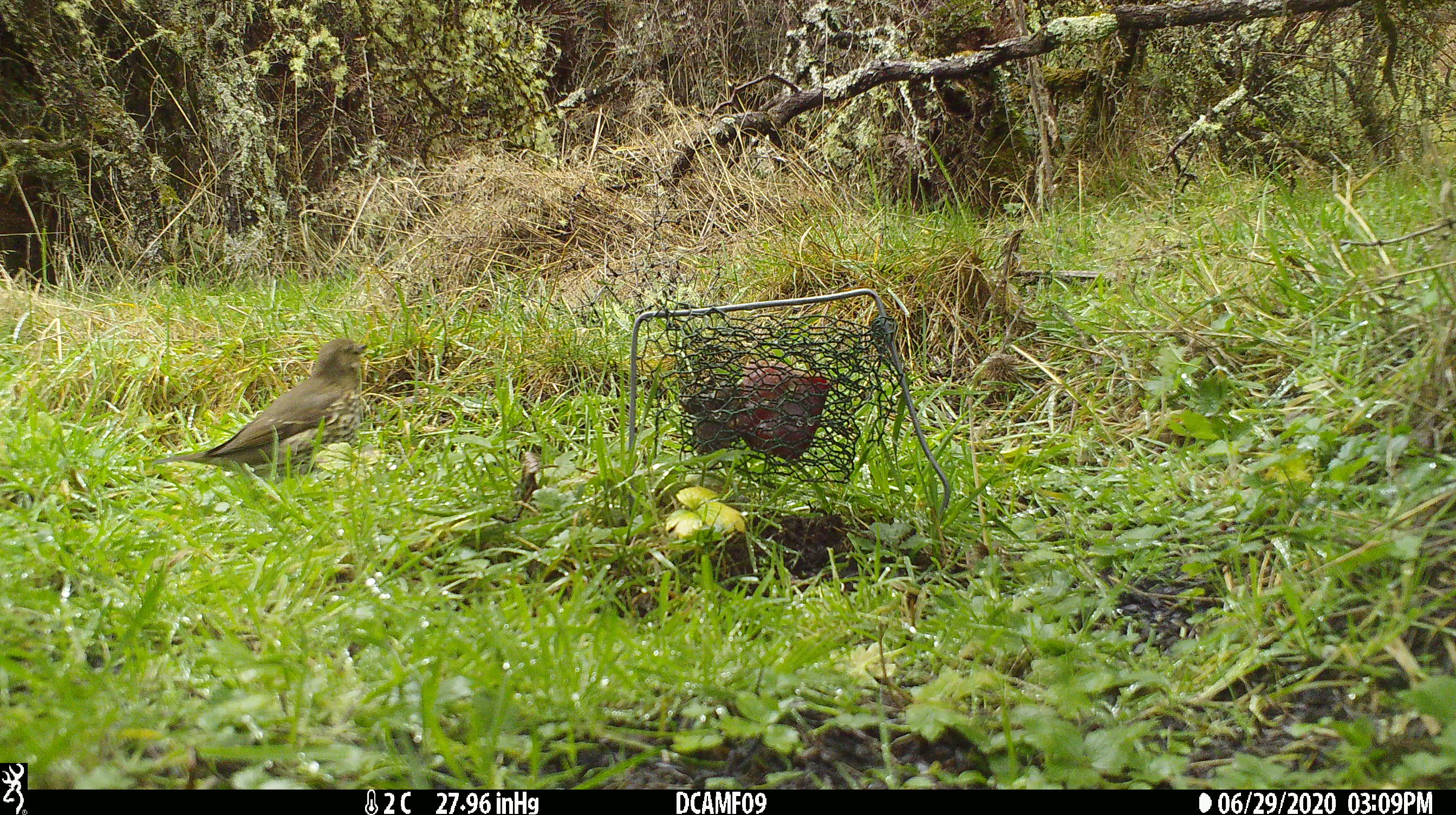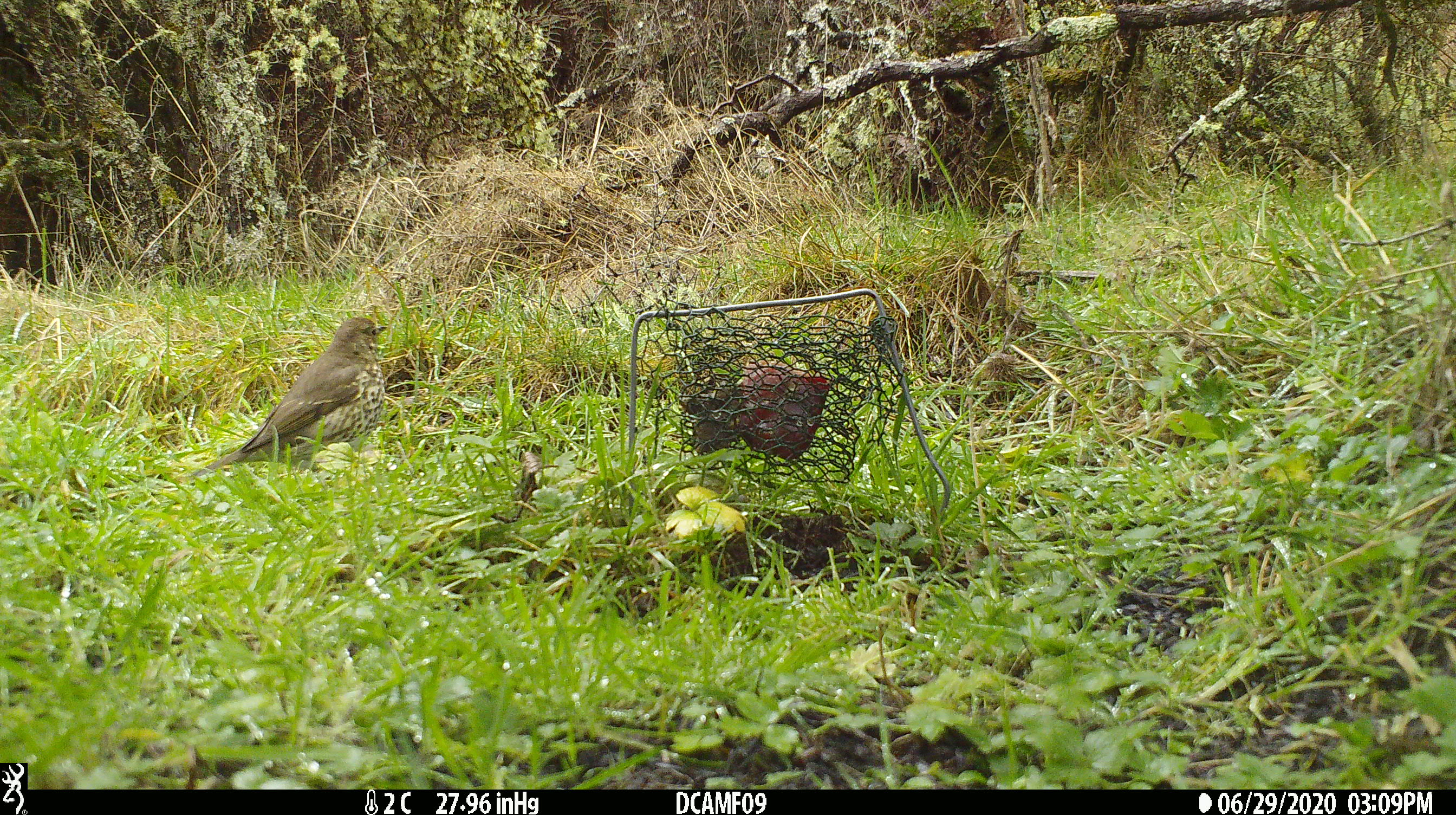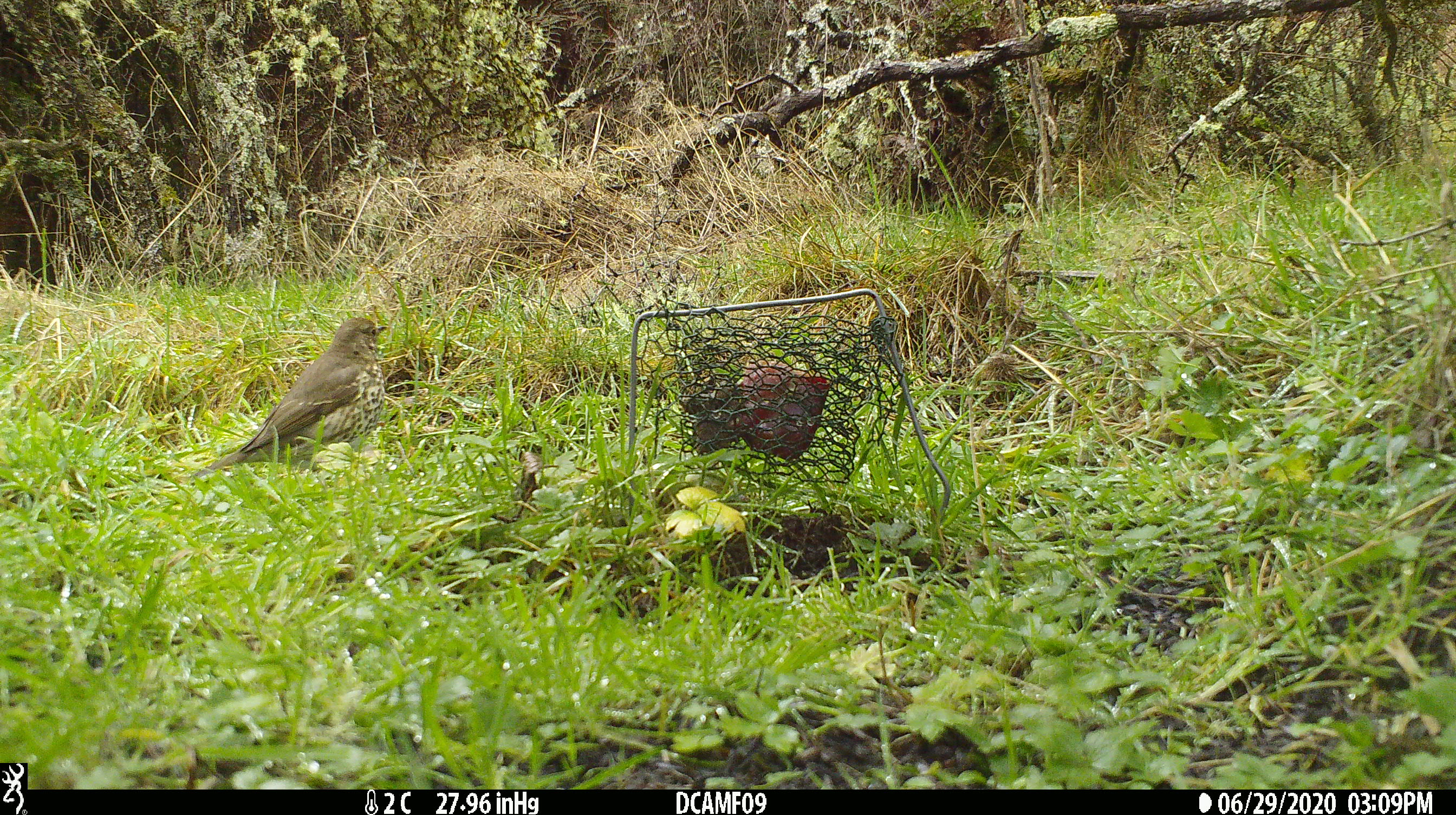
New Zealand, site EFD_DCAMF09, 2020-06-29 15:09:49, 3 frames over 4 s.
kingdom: Animalia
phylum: Chordata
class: Aves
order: Passeriformes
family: Turdidae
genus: Turdus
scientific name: Turdus philomelos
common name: song thrush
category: thrush